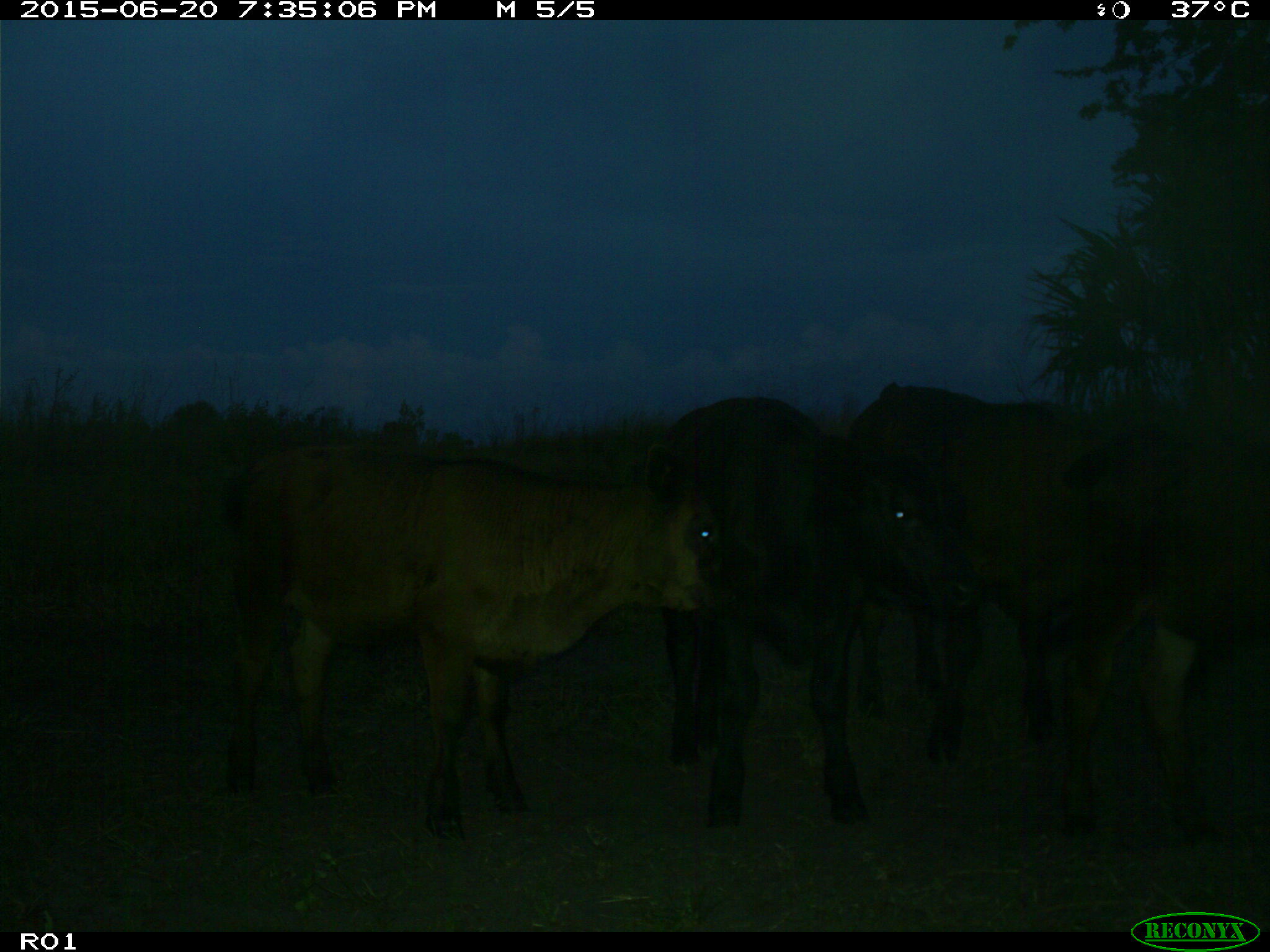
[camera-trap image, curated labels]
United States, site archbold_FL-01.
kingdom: Animalia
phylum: Chordata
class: Mammalia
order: Artiodactyla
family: Bovidae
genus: Bos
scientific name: Bos taurus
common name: domestic cow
Bos taurus (domestic cow).